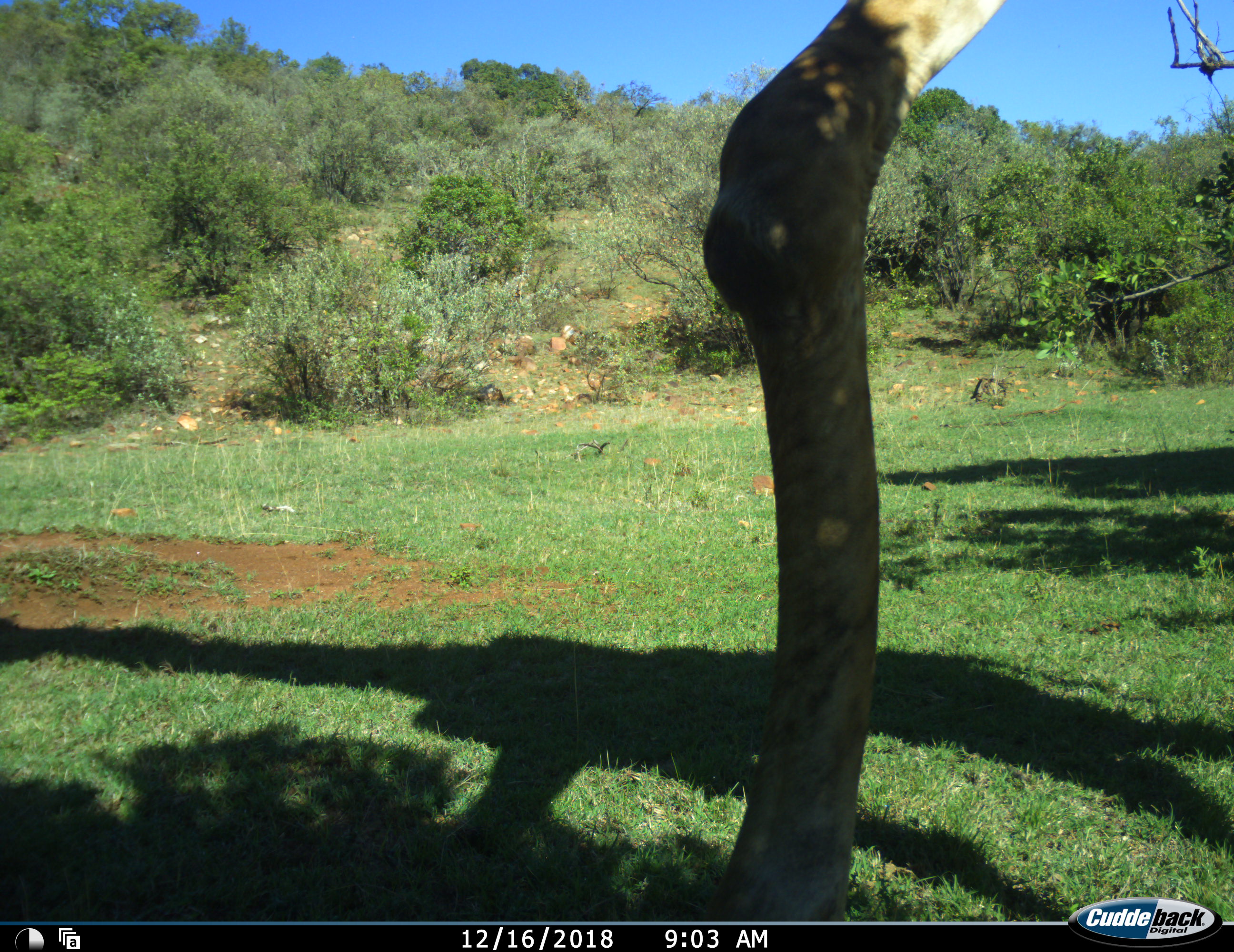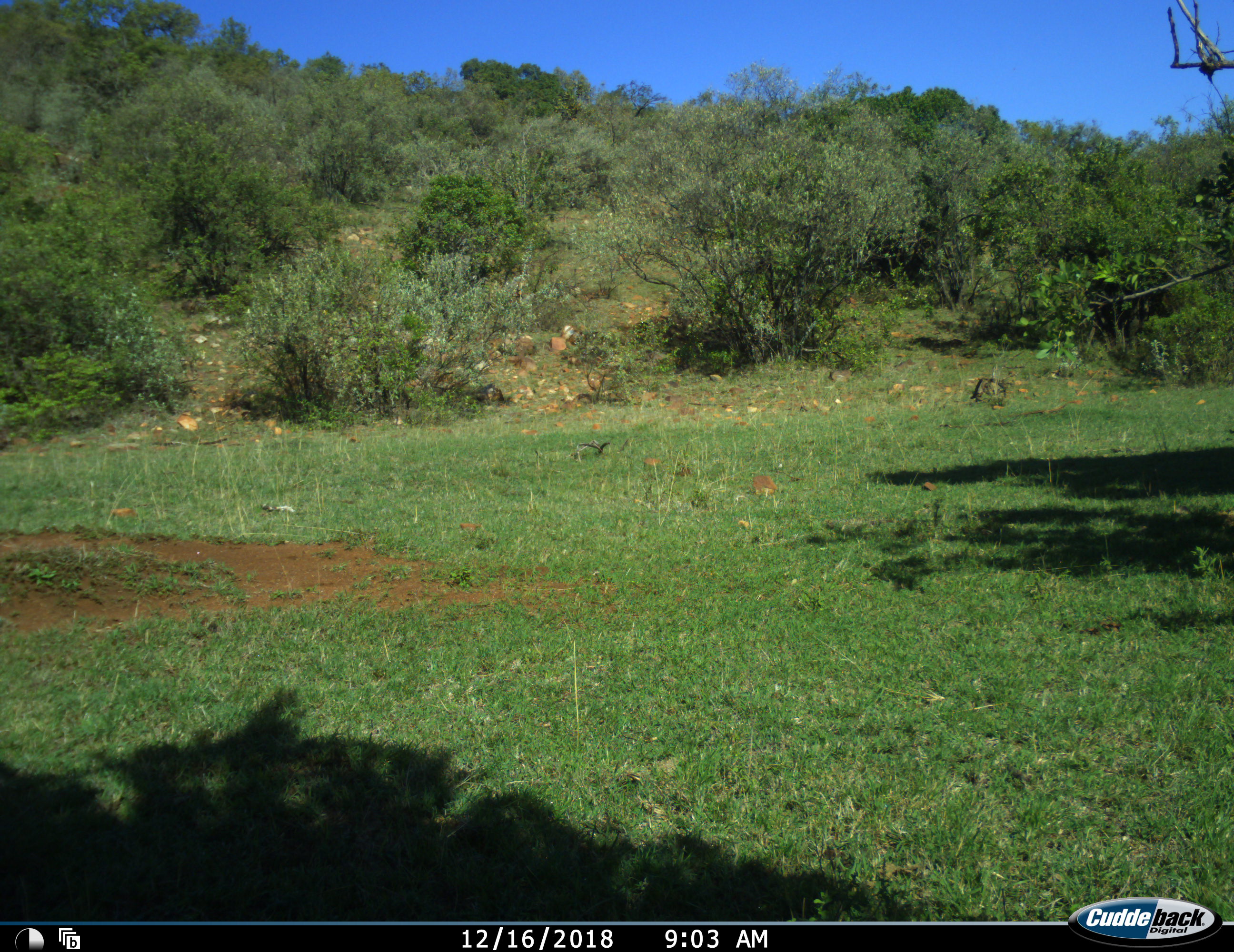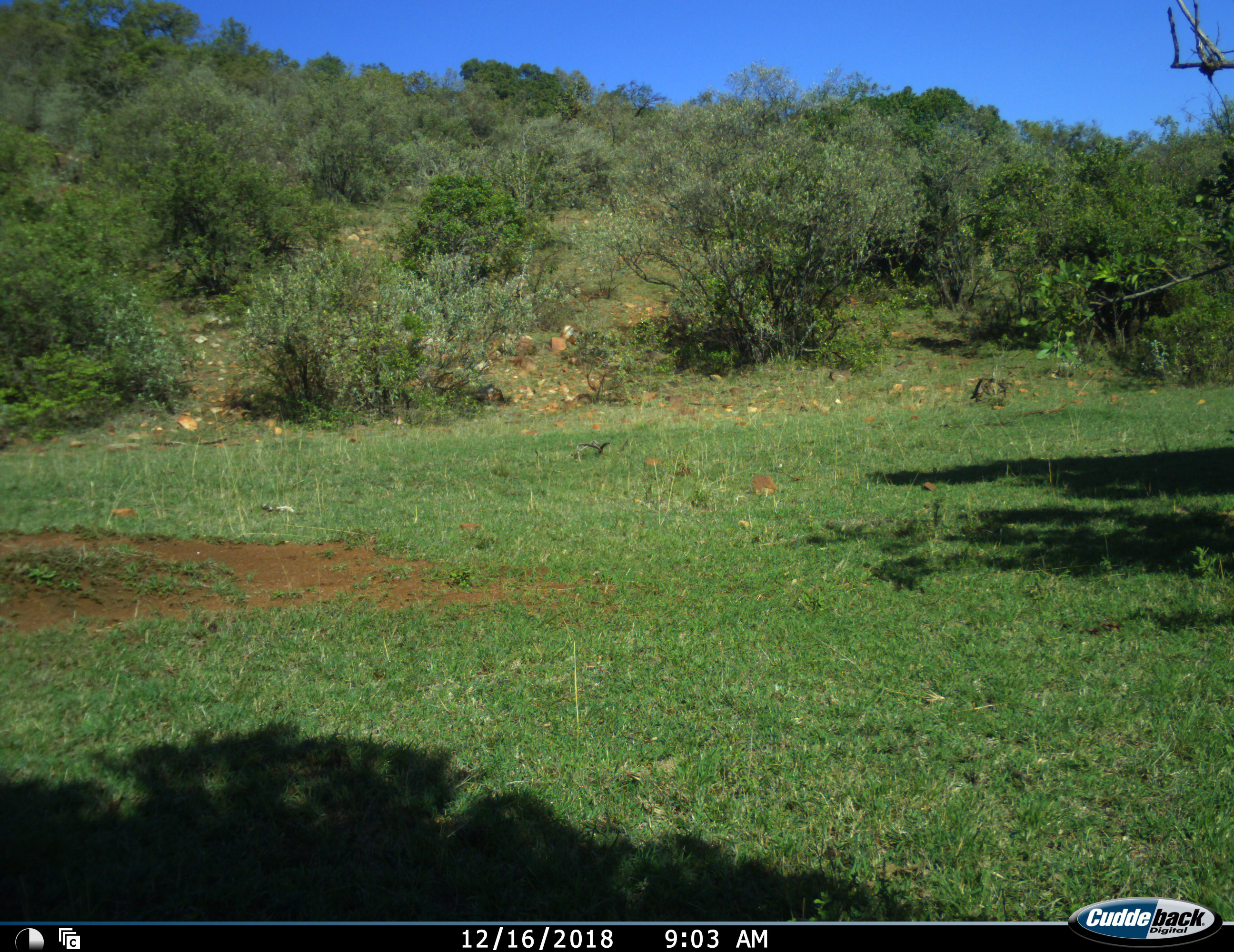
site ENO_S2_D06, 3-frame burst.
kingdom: Animalia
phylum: Chordata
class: Mammalia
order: Artiodactyla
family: Giraffidae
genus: Giraffa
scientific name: Giraffa camelopardalis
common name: giraffe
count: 1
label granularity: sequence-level